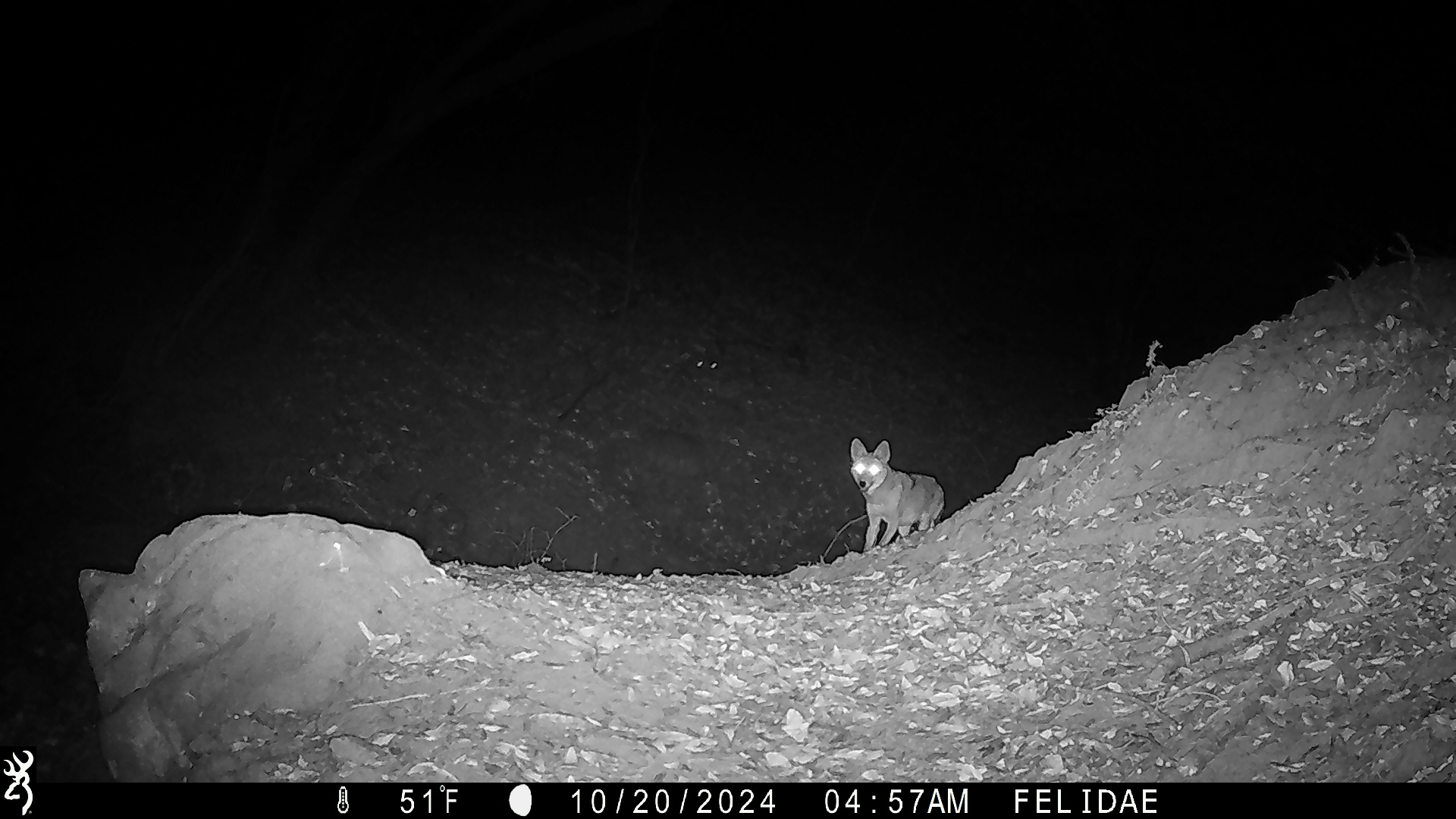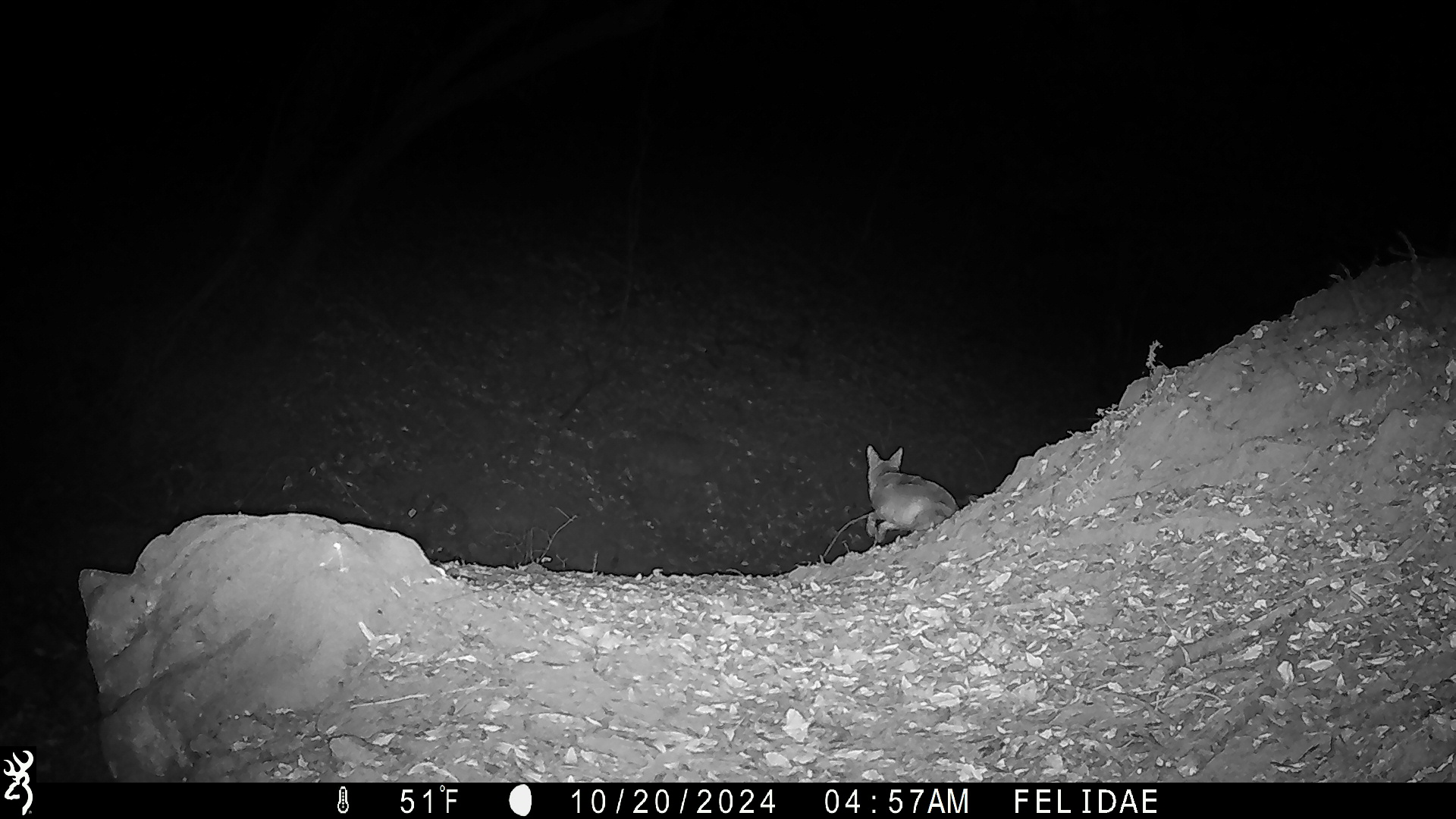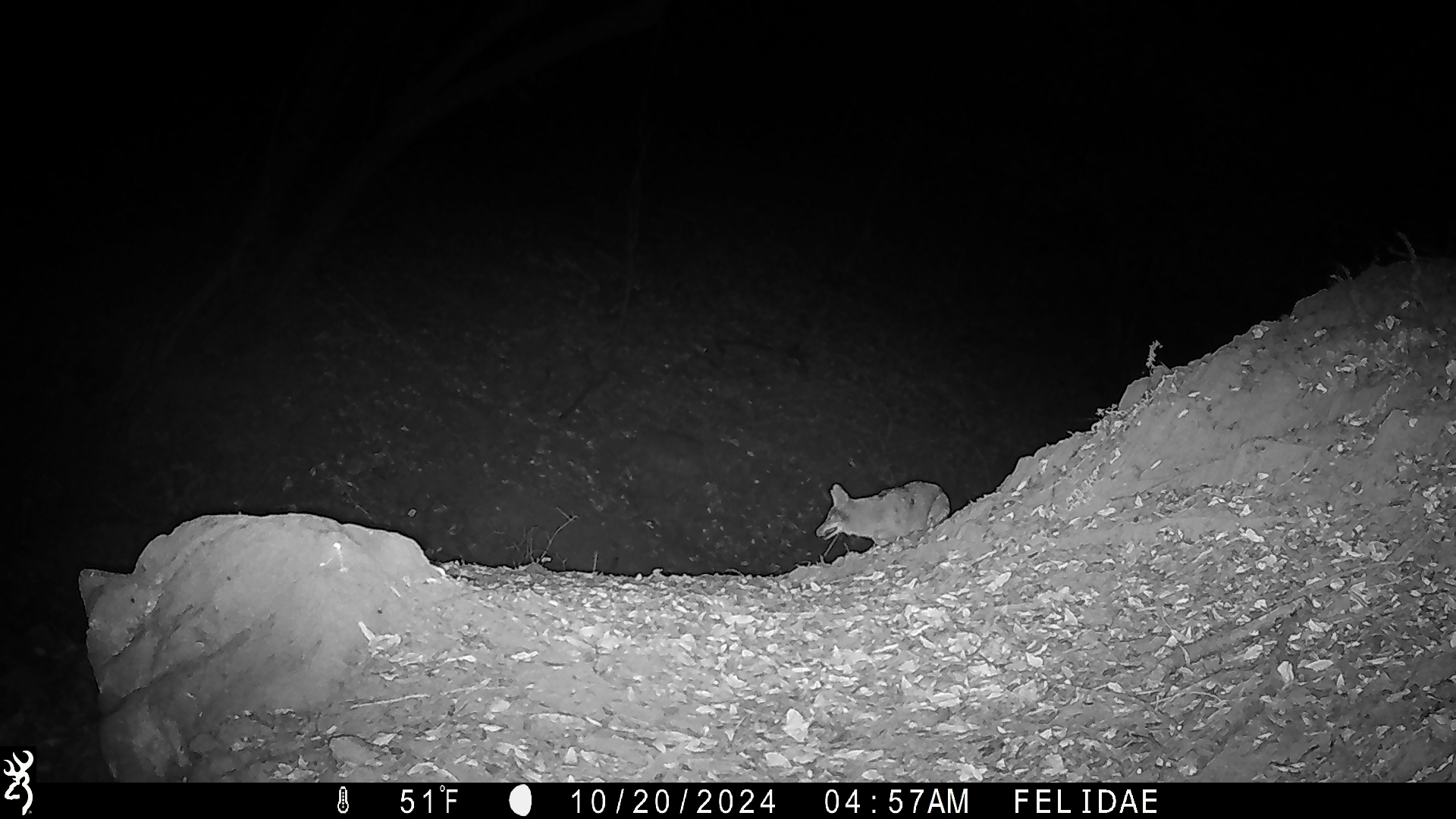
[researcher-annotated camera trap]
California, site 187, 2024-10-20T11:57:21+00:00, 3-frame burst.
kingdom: Animalia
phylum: Chordata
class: Mammalia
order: Carnivora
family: Canidae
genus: Canis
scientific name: Canis latrans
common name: coyote